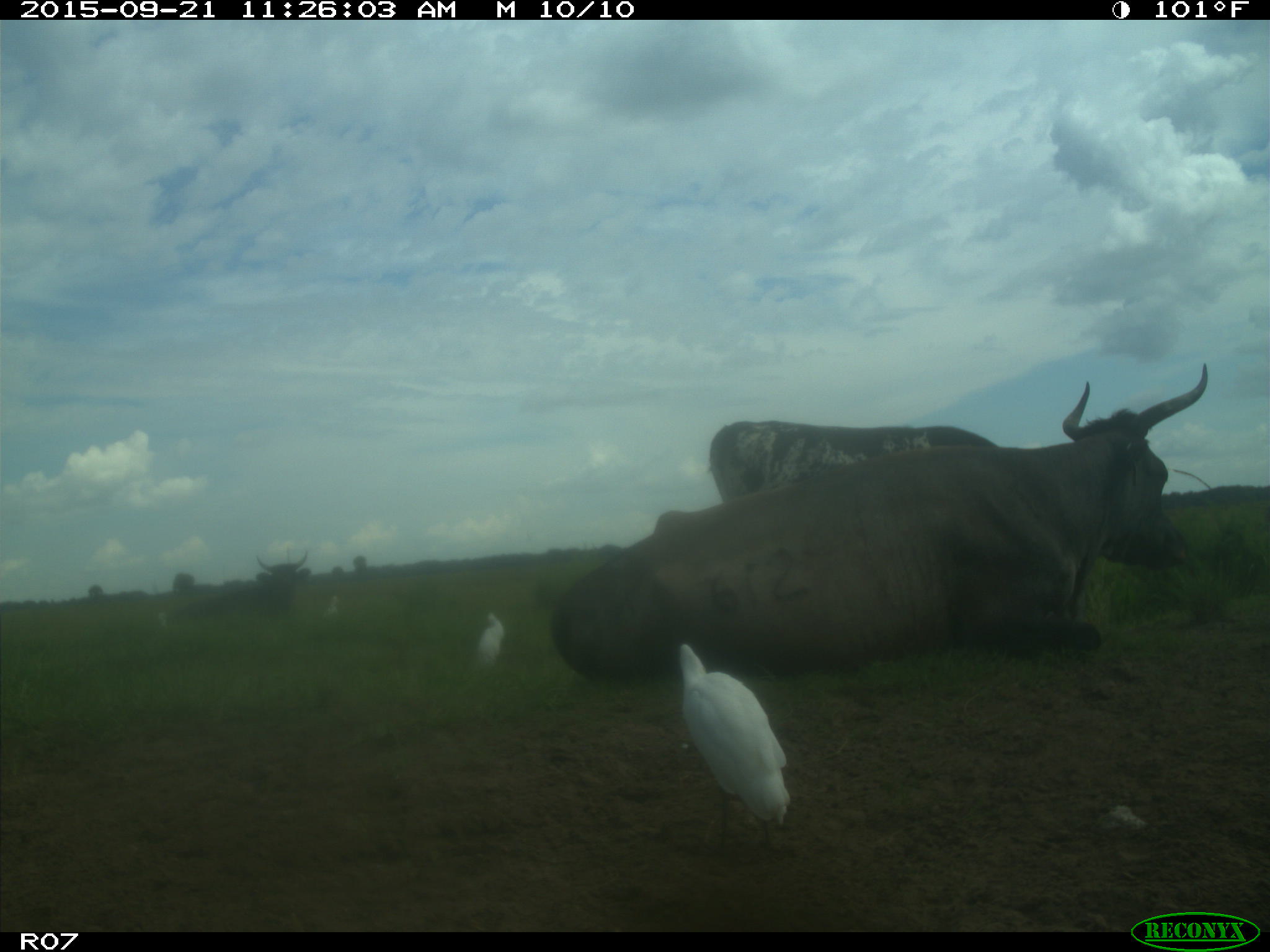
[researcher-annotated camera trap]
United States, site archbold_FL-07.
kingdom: Animalia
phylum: Chordata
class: Mammalia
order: Artiodactyla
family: Bovidae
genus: Bos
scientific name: Bos taurus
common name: domestic cow